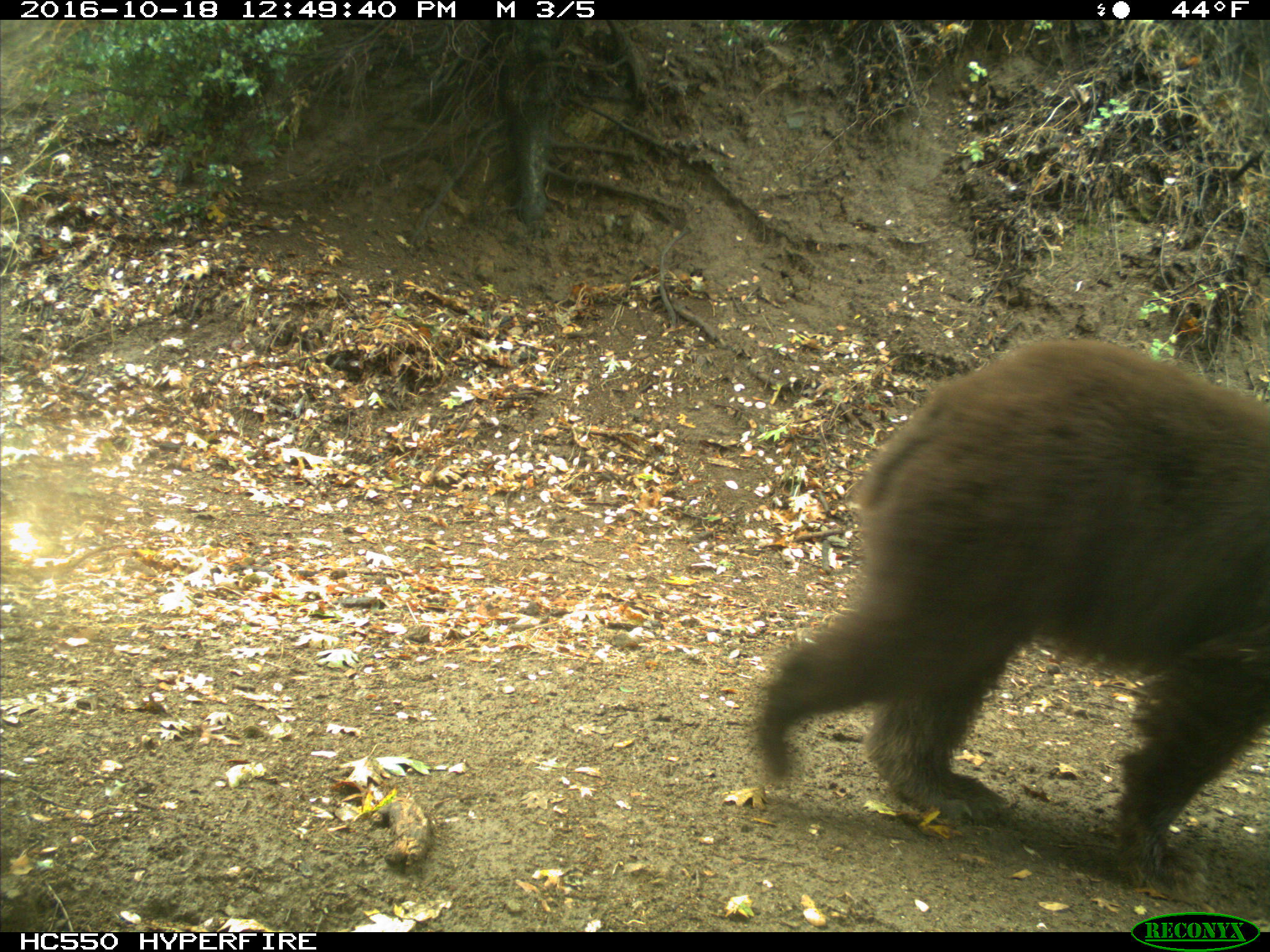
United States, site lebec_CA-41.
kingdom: Animalia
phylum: Chordata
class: Mammalia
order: Carnivora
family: Ursidae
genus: Ursus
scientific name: Ursus americanus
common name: american black bear